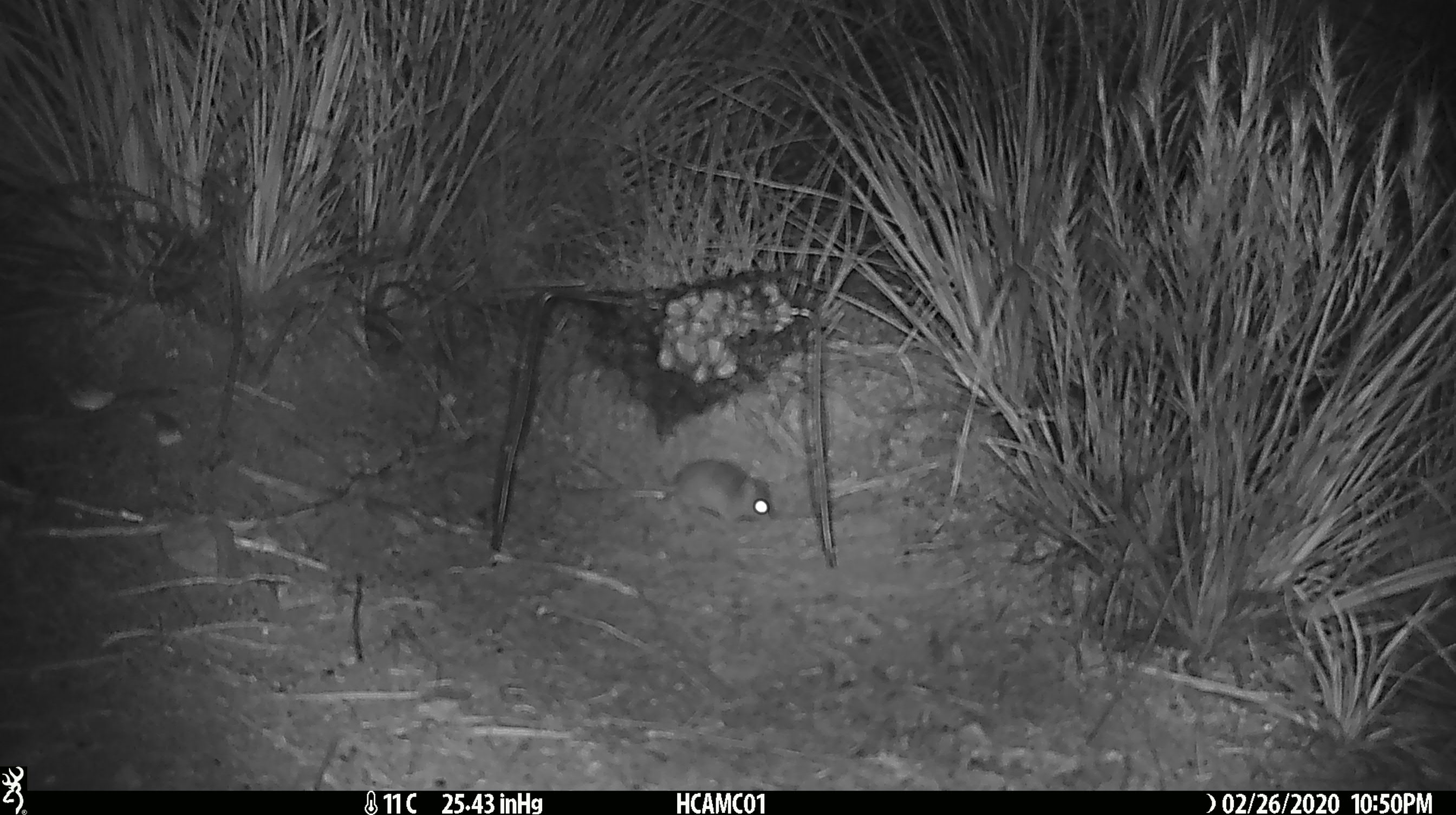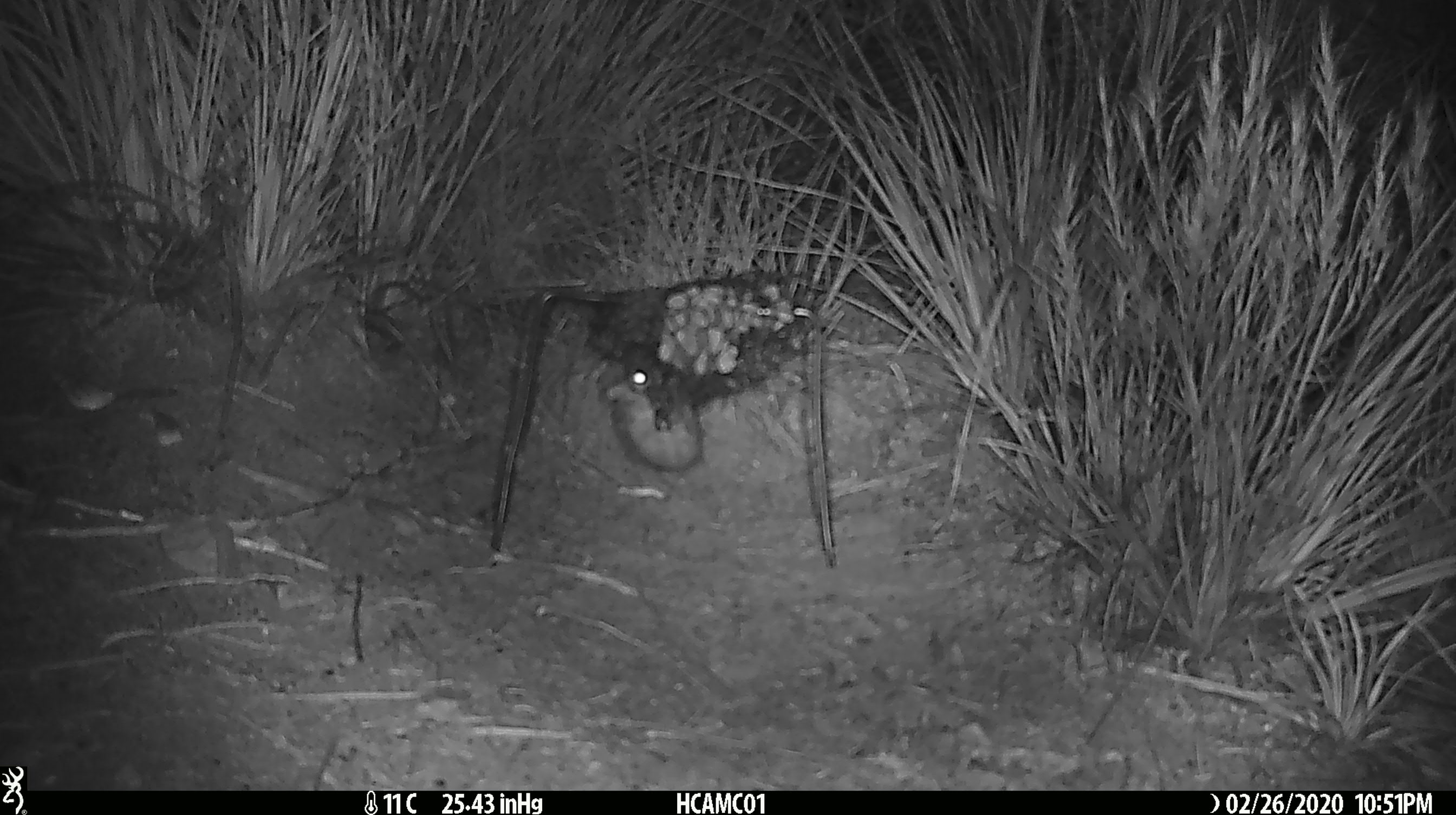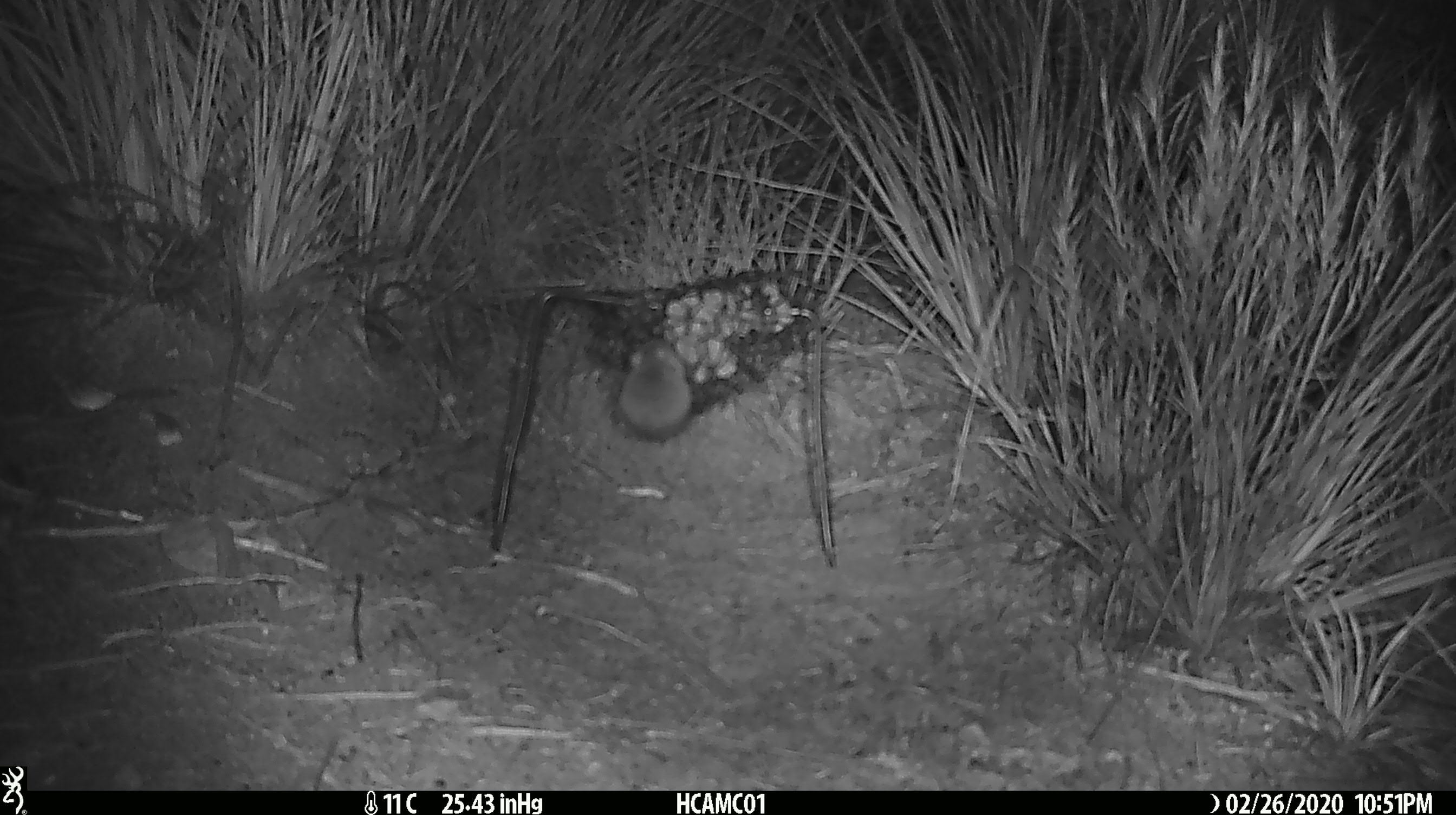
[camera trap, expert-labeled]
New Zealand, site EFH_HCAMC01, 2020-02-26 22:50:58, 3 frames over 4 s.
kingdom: Animalia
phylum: Chordata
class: Mammalia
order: Rodentia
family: Muridae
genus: Mus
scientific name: Mus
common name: mouse